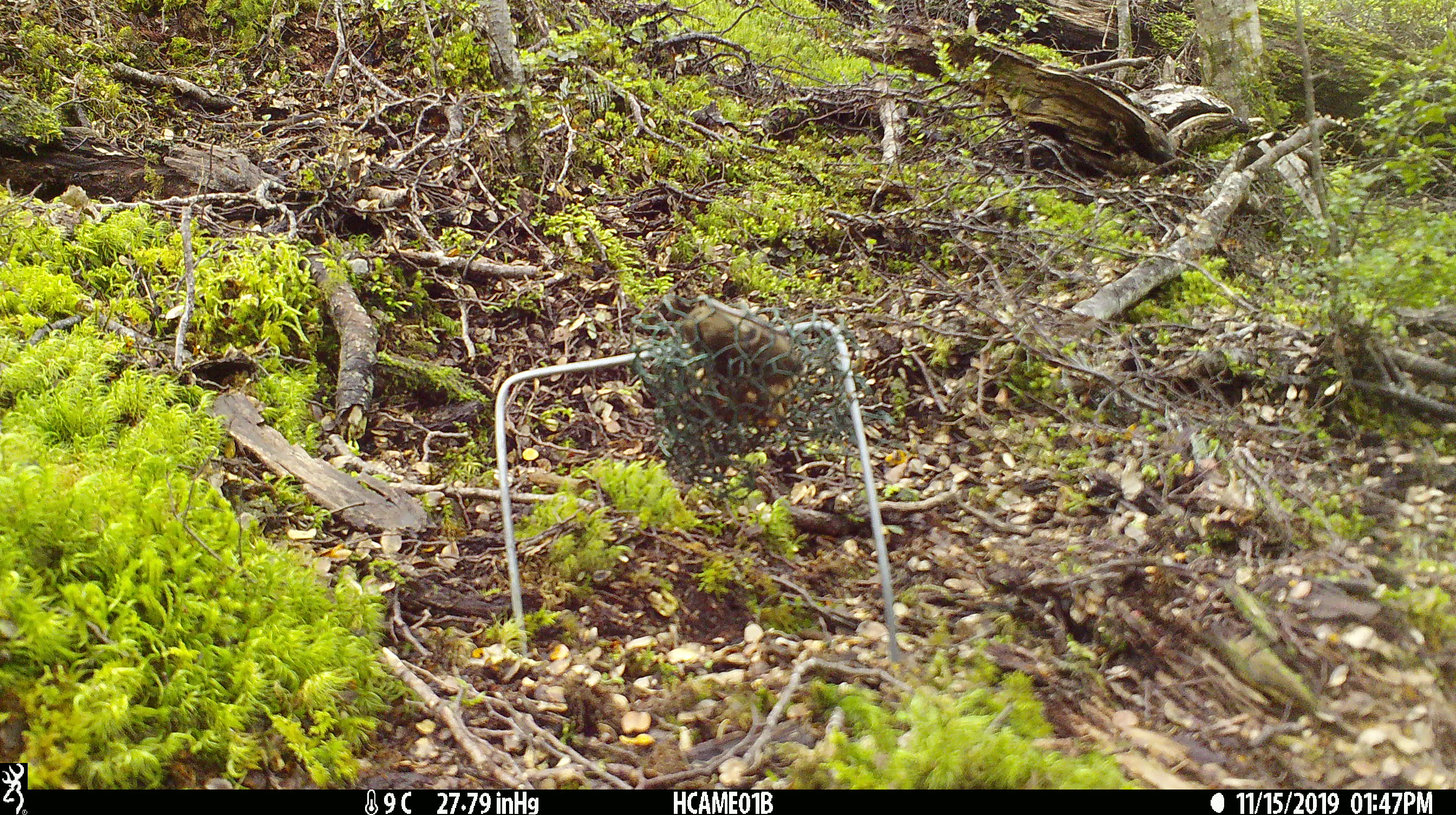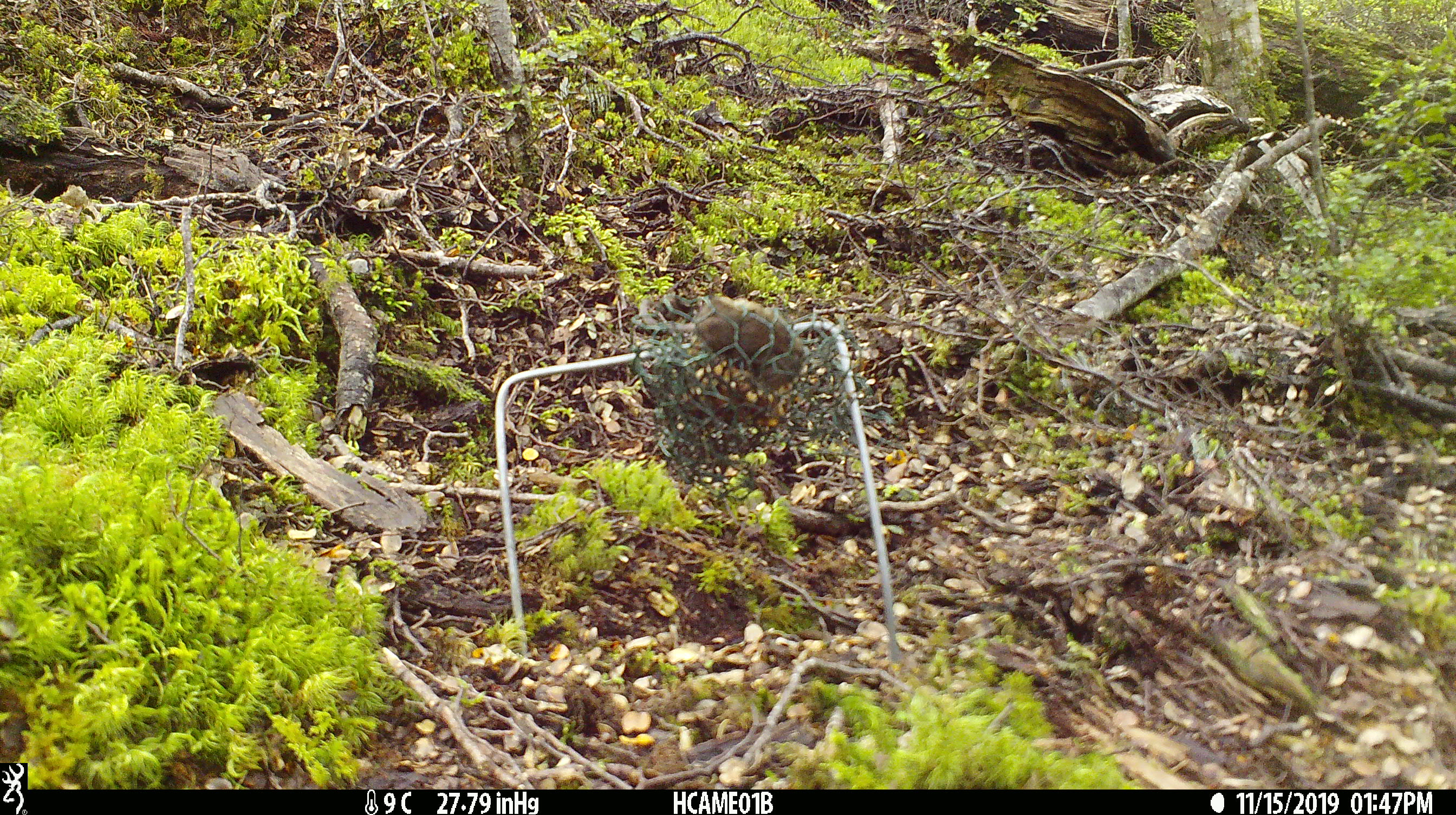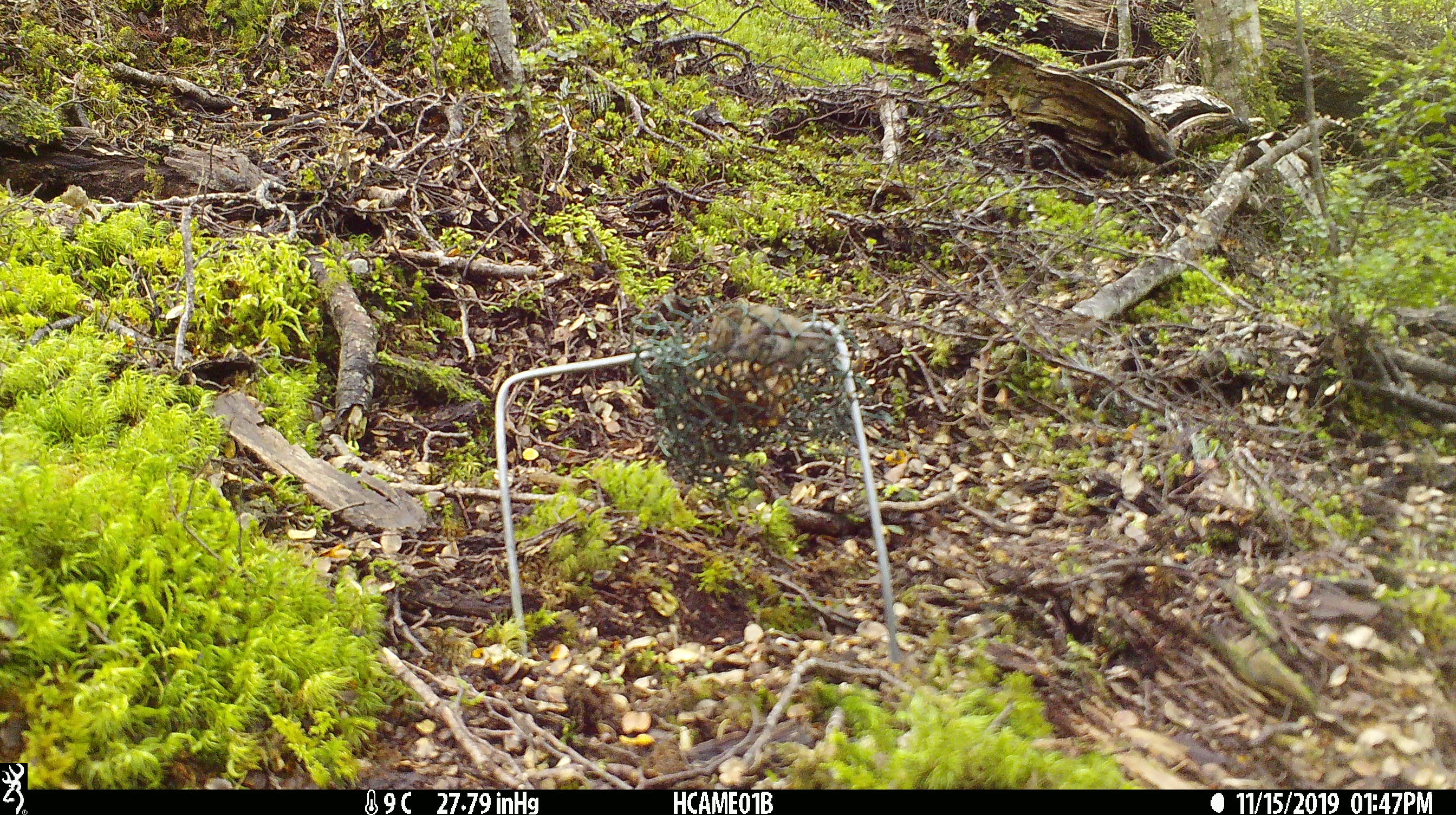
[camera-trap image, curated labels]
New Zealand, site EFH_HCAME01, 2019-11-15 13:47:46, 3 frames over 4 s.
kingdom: Animalia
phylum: Chordata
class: Mammalia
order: Rodentia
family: Muridae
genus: Mus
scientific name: Mus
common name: mouse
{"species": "mouse (Mus)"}